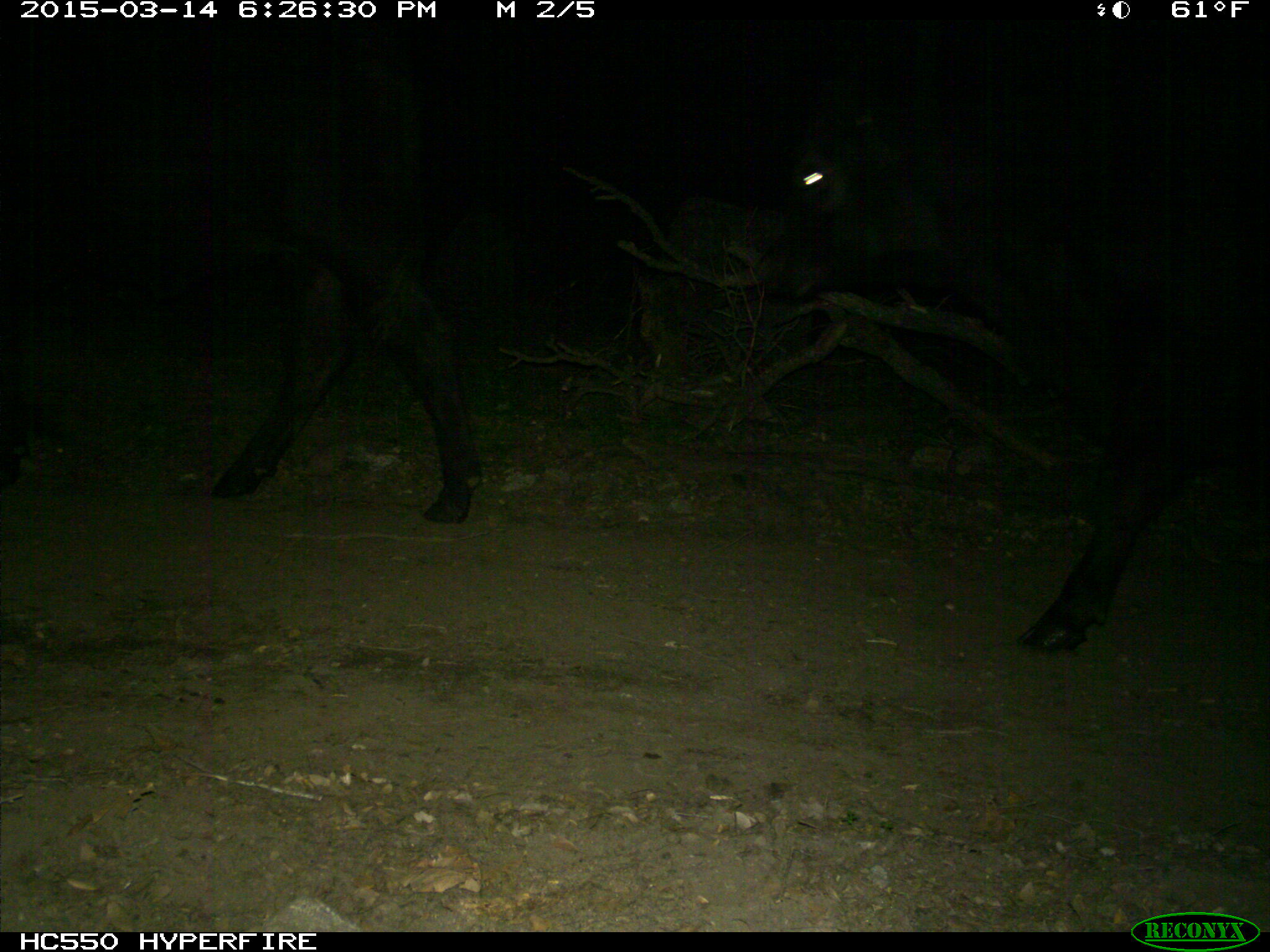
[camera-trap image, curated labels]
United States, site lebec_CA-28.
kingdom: Animalia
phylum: Chordata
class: Mammalia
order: Artiodactyla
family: Bovidae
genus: Bos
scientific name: Bos taurus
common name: domestic cow